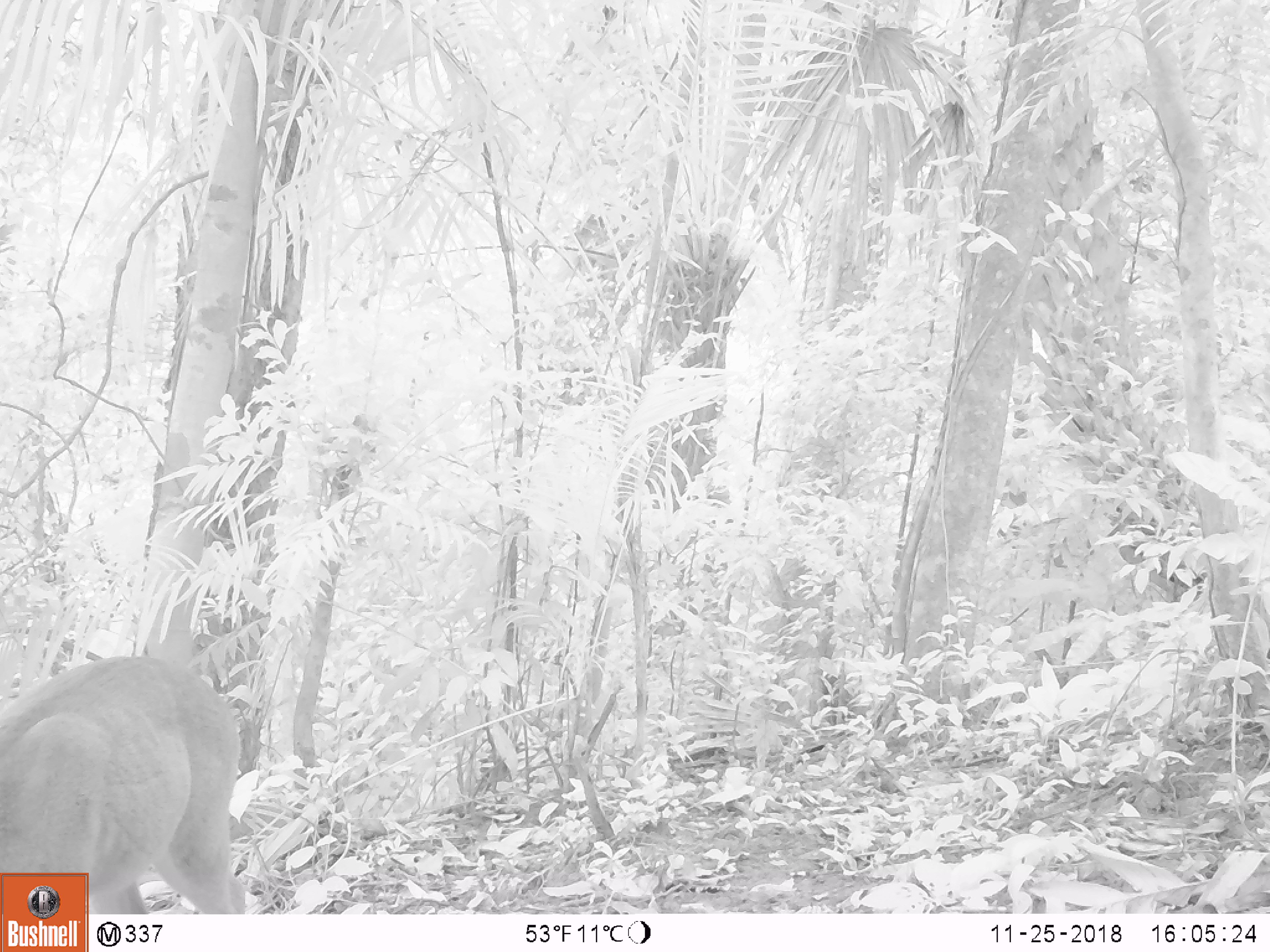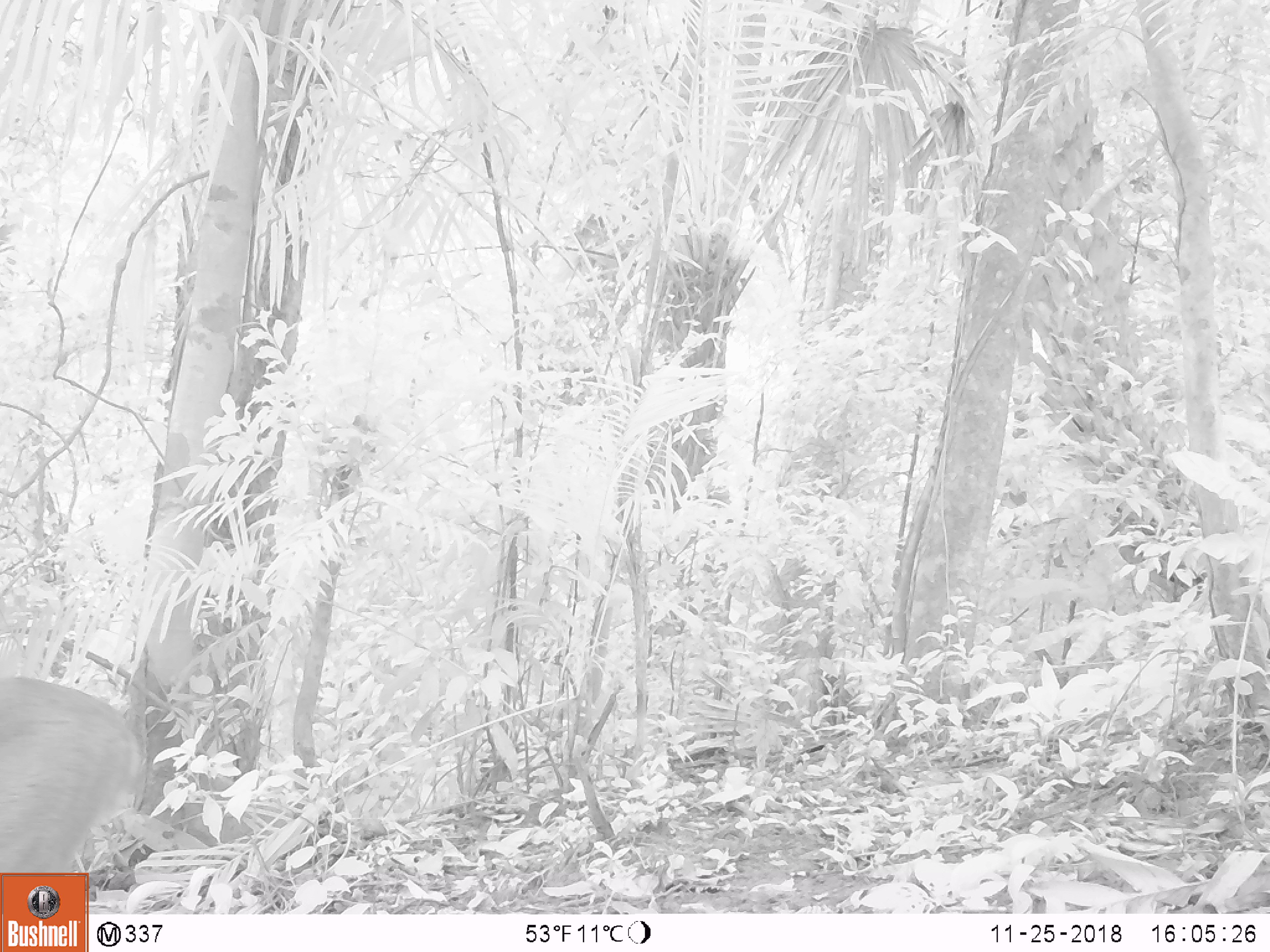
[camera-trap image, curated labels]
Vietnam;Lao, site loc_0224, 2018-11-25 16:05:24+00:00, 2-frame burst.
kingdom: Animalia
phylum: Chordata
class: Mammalia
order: Artiodactyla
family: Cervidae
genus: Muntiacus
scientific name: Muntiacus vuquangensis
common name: large-antlered muntjac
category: large antlered muntjac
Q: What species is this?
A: Large antlered muntjac (large-antlered muntjac) (Muntiacus vuquangensis).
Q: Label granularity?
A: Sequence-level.